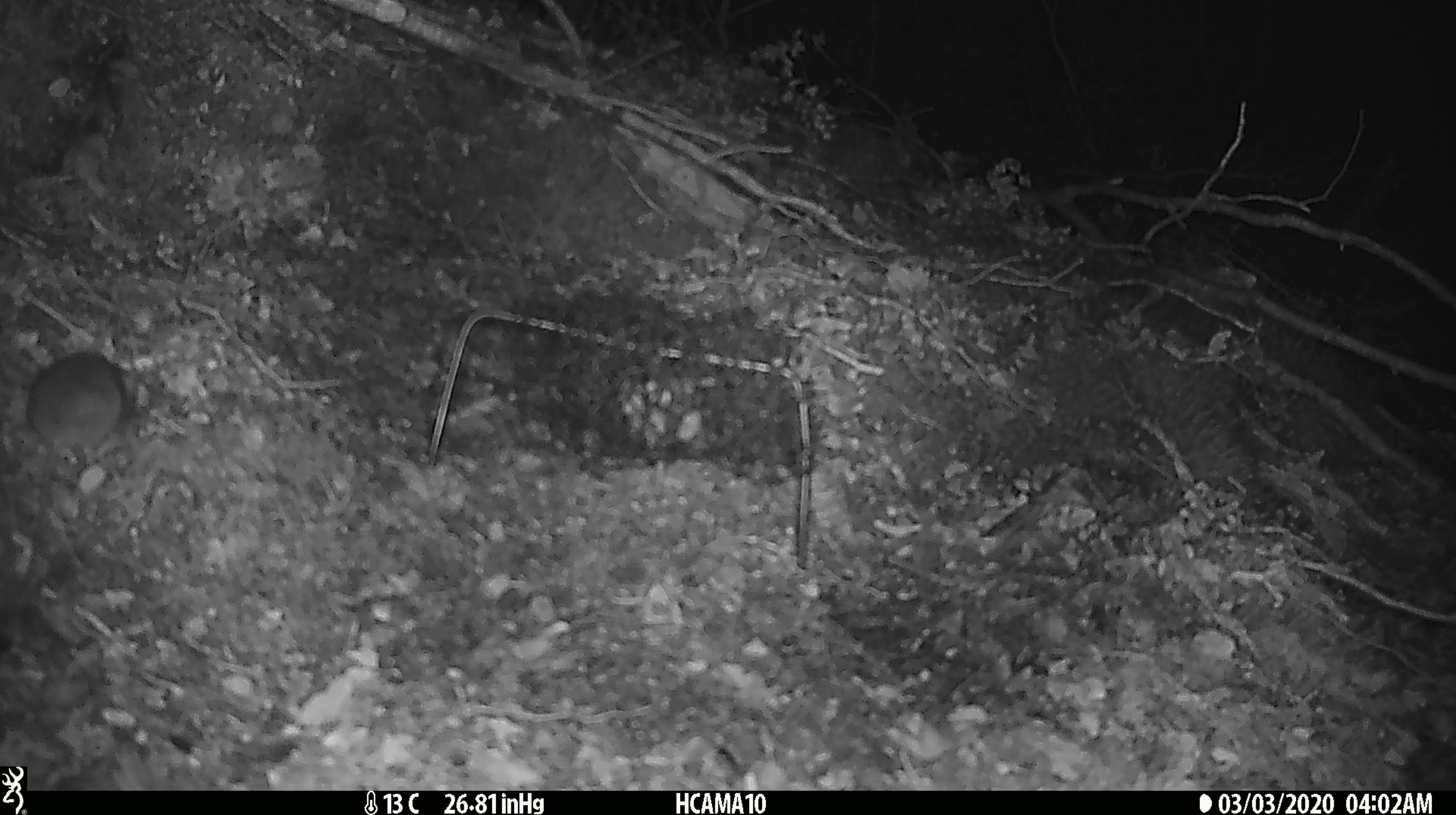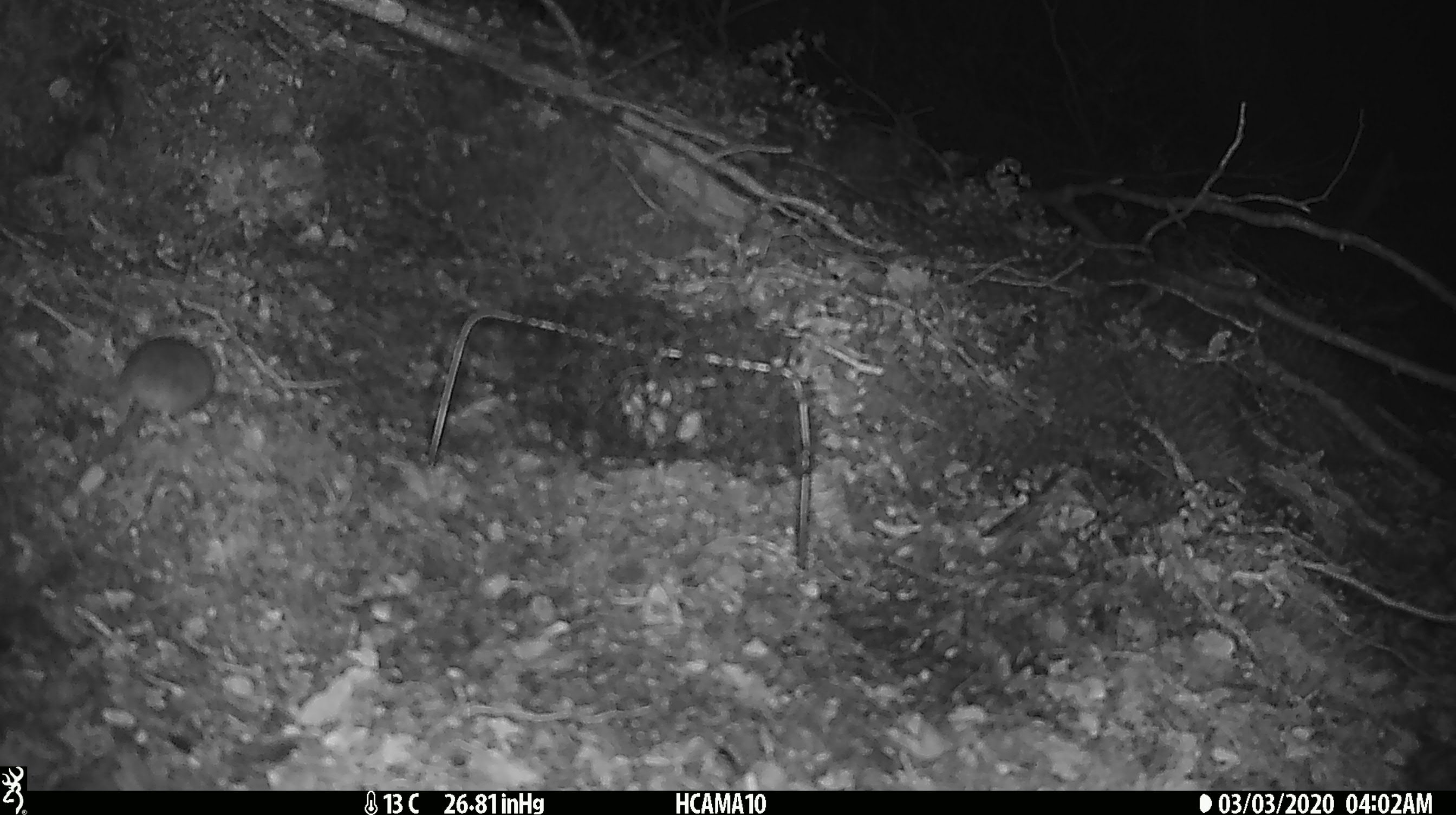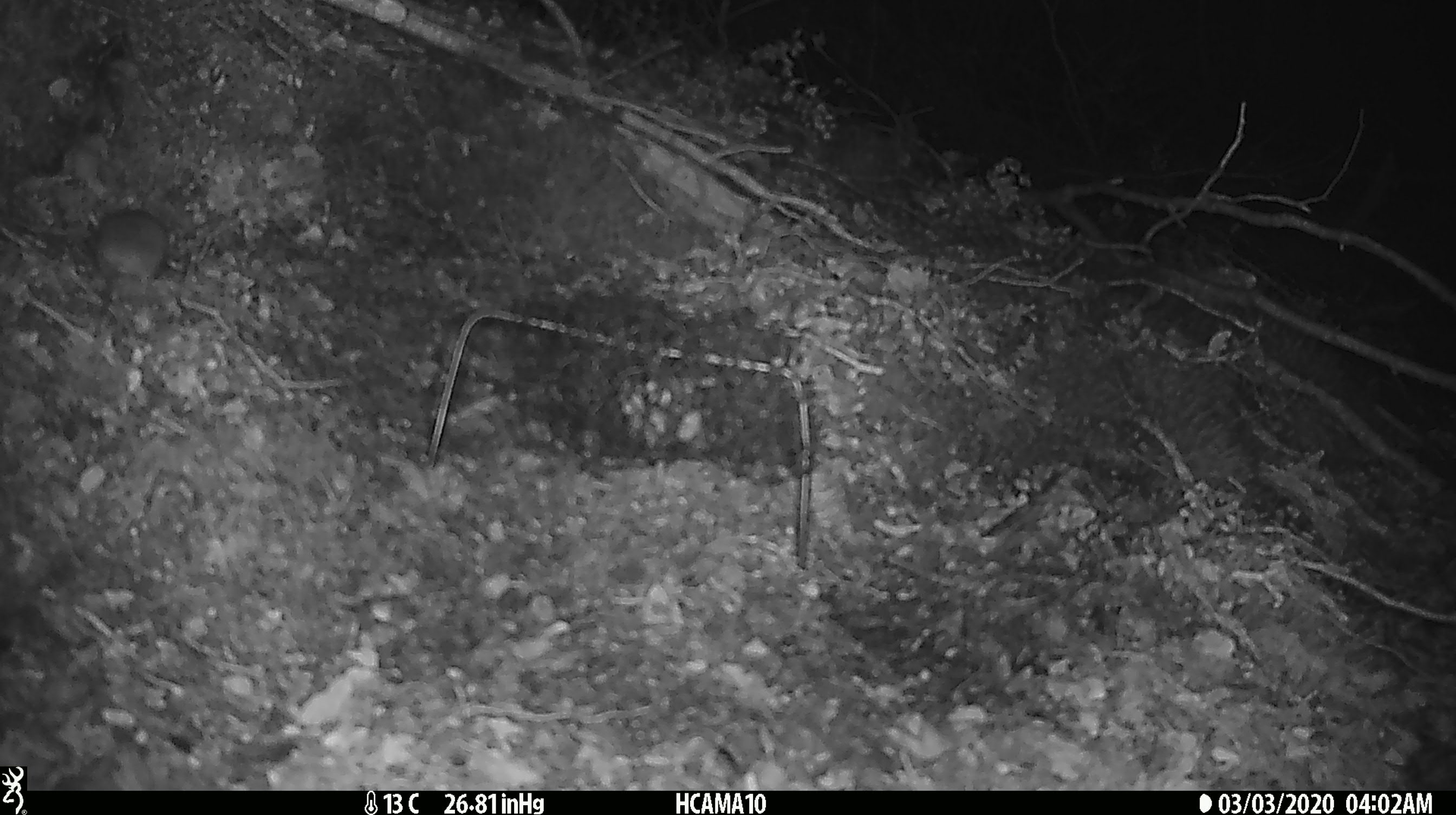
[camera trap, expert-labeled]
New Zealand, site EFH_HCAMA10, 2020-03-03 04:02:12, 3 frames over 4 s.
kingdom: Animalia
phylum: Chordata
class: Mammalia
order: Rodentia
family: Muridae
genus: Mus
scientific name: Mus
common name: mouse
Mouse (Mus).